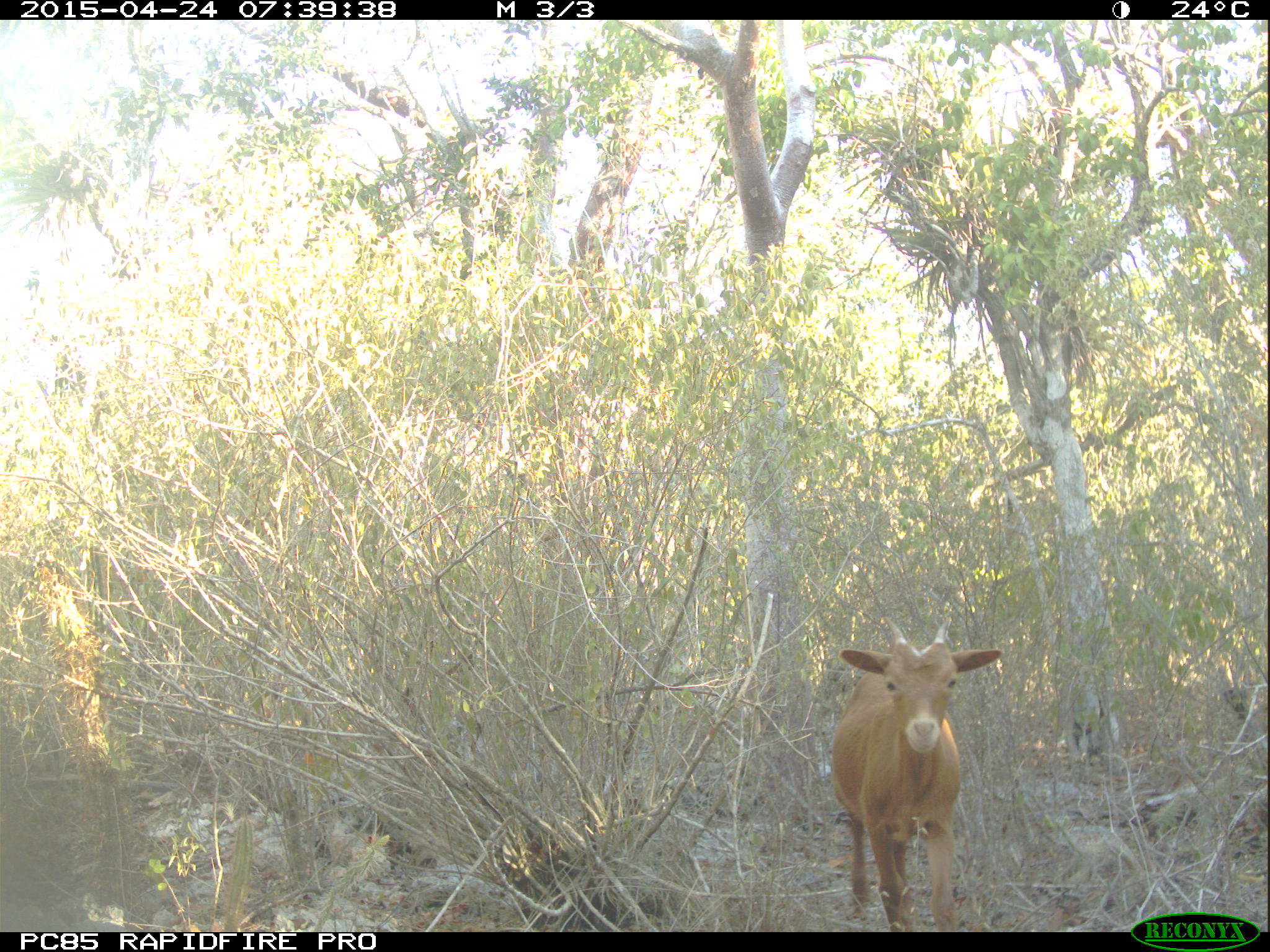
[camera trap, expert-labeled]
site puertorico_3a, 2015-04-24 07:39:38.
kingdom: Animalia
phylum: Chordata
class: Mammalia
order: Artiodactyla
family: Bovidae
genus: Capra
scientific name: Capra hircus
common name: goat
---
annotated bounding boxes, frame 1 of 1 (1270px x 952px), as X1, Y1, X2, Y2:
goat: 827, 625, 1000, 932